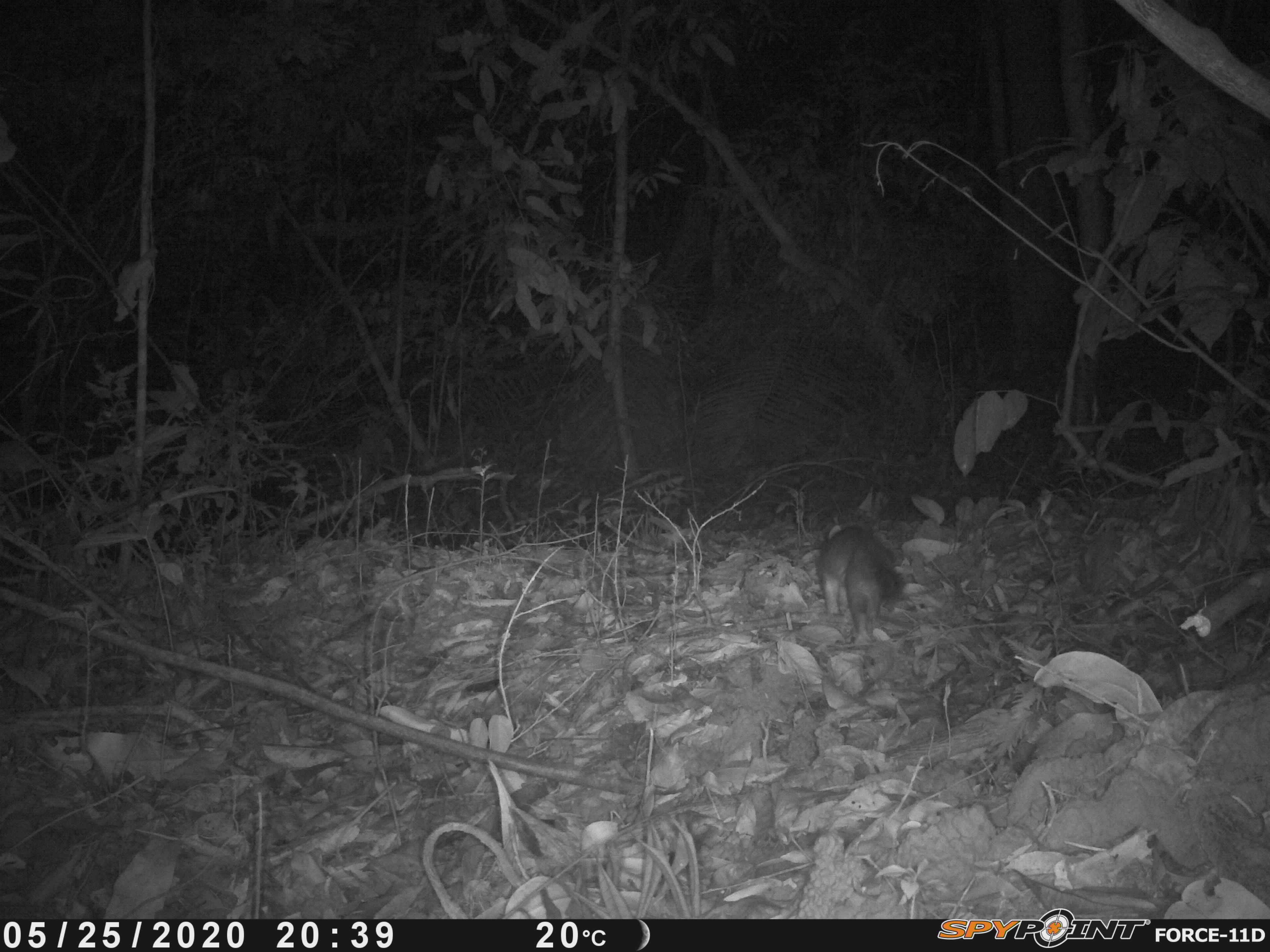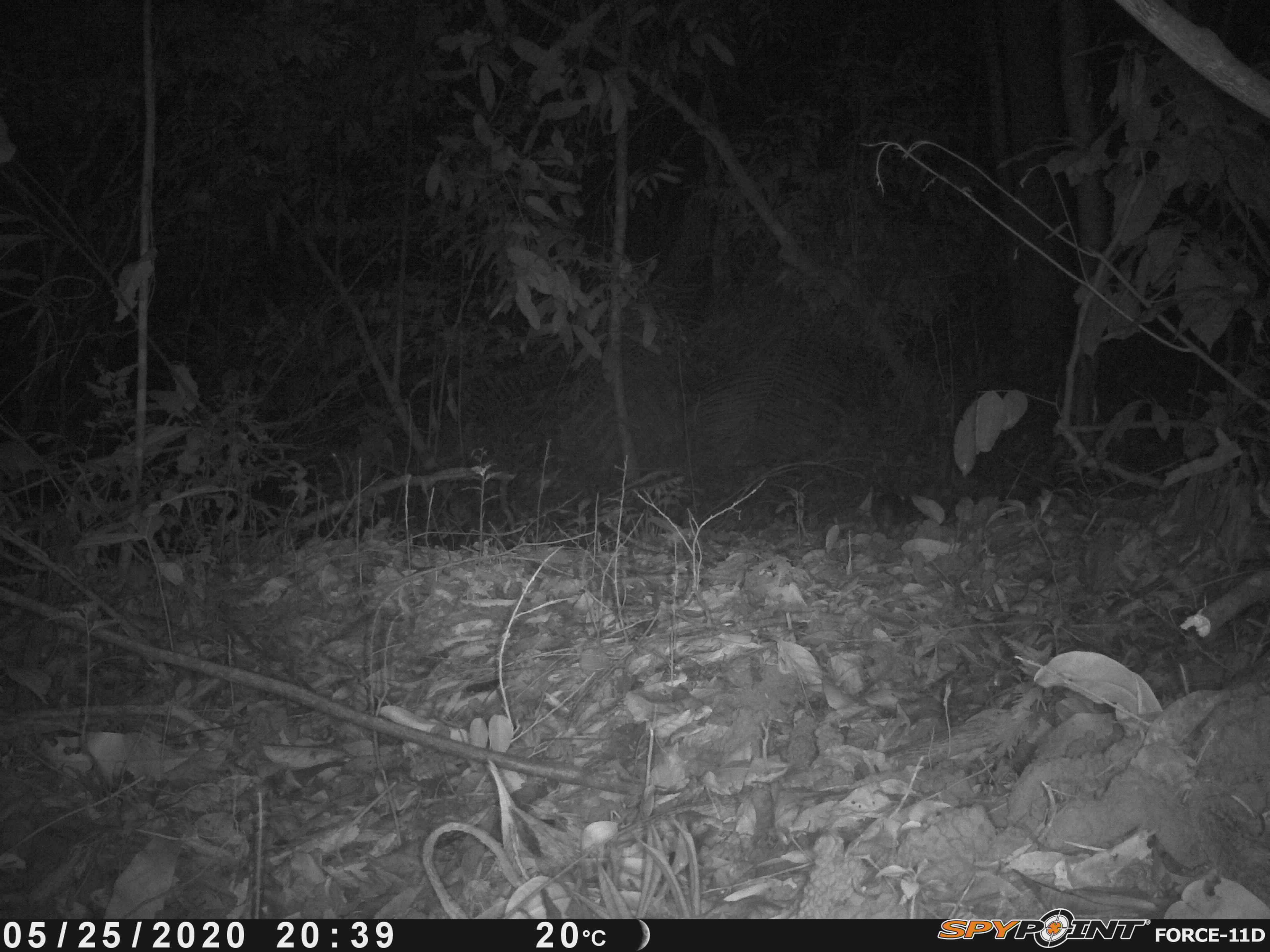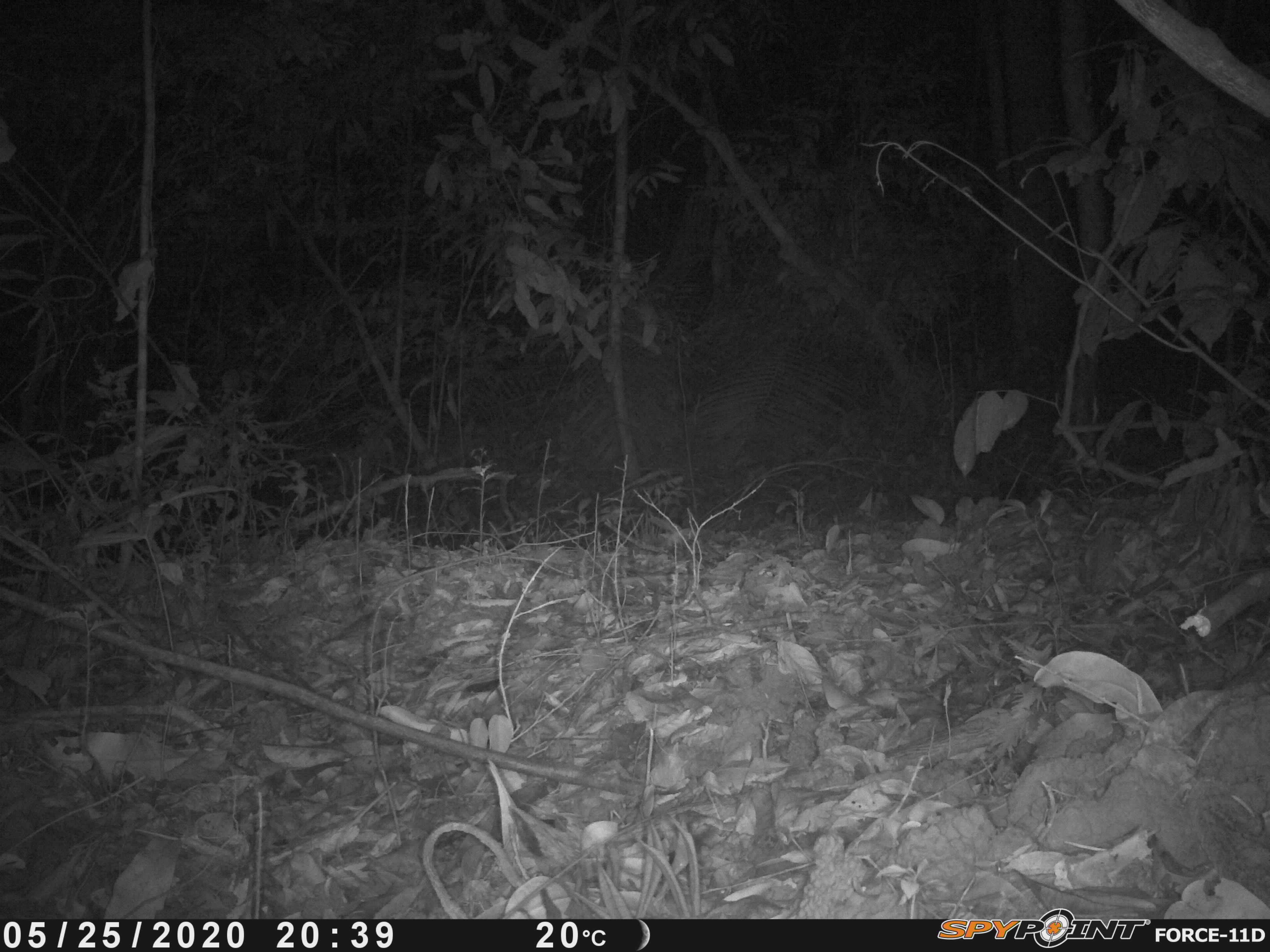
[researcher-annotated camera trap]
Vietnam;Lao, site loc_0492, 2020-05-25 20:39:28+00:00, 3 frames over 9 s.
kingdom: Animalia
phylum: Chordata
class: Mammalia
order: Carnivora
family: Mustelidae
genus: Melogale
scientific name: Melogale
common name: ferret badger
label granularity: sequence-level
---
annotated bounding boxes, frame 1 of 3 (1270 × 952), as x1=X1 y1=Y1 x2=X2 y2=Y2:
ferret badger: x1=815 y1=525 x2=905 y2=644